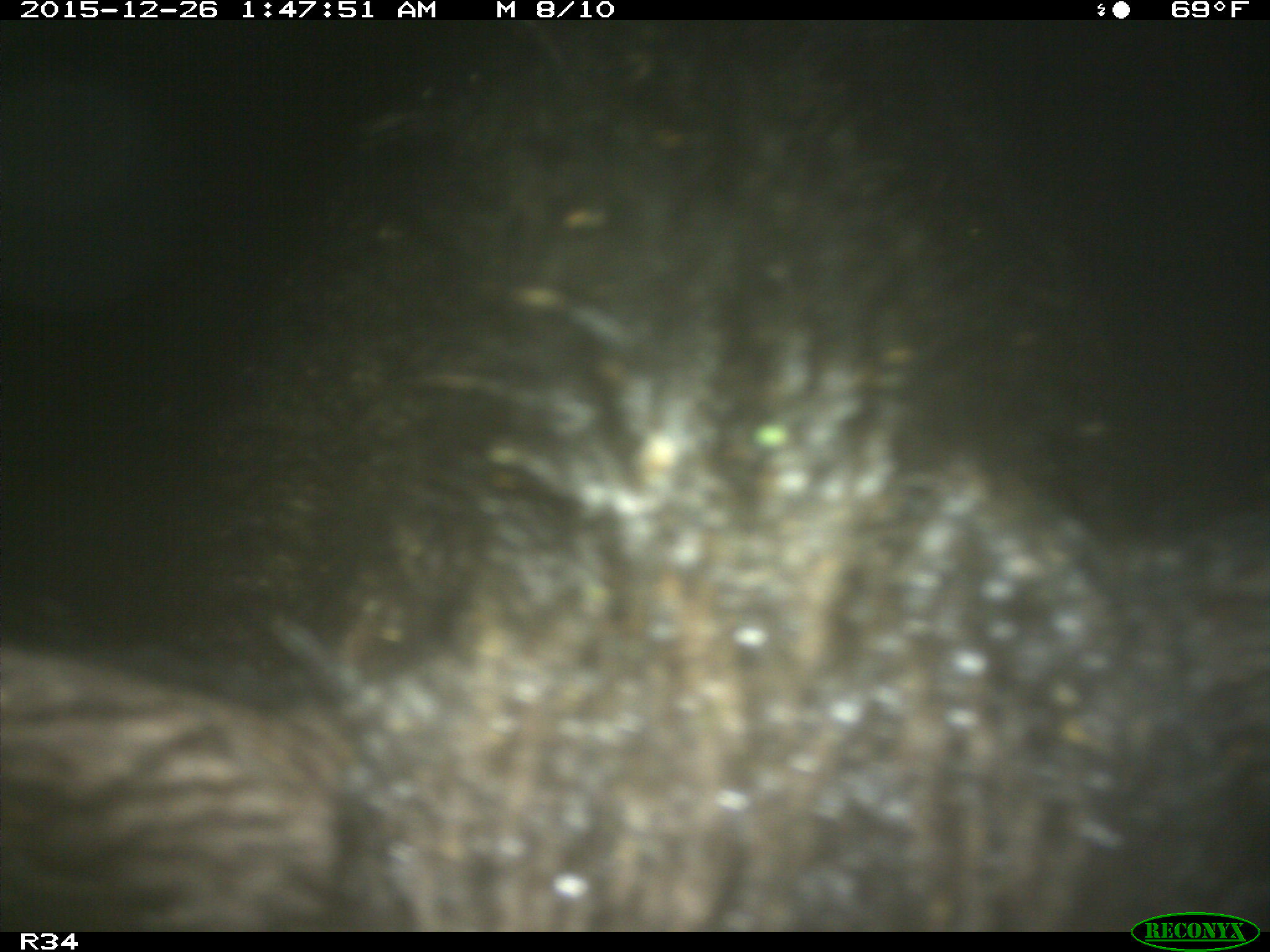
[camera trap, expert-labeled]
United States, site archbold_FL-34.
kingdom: Animalia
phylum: Chordata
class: Mammalia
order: Artiodactyla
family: Suidae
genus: Sus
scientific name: Sus scrofa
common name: wild boar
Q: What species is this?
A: Sus scrofa (wild boar).